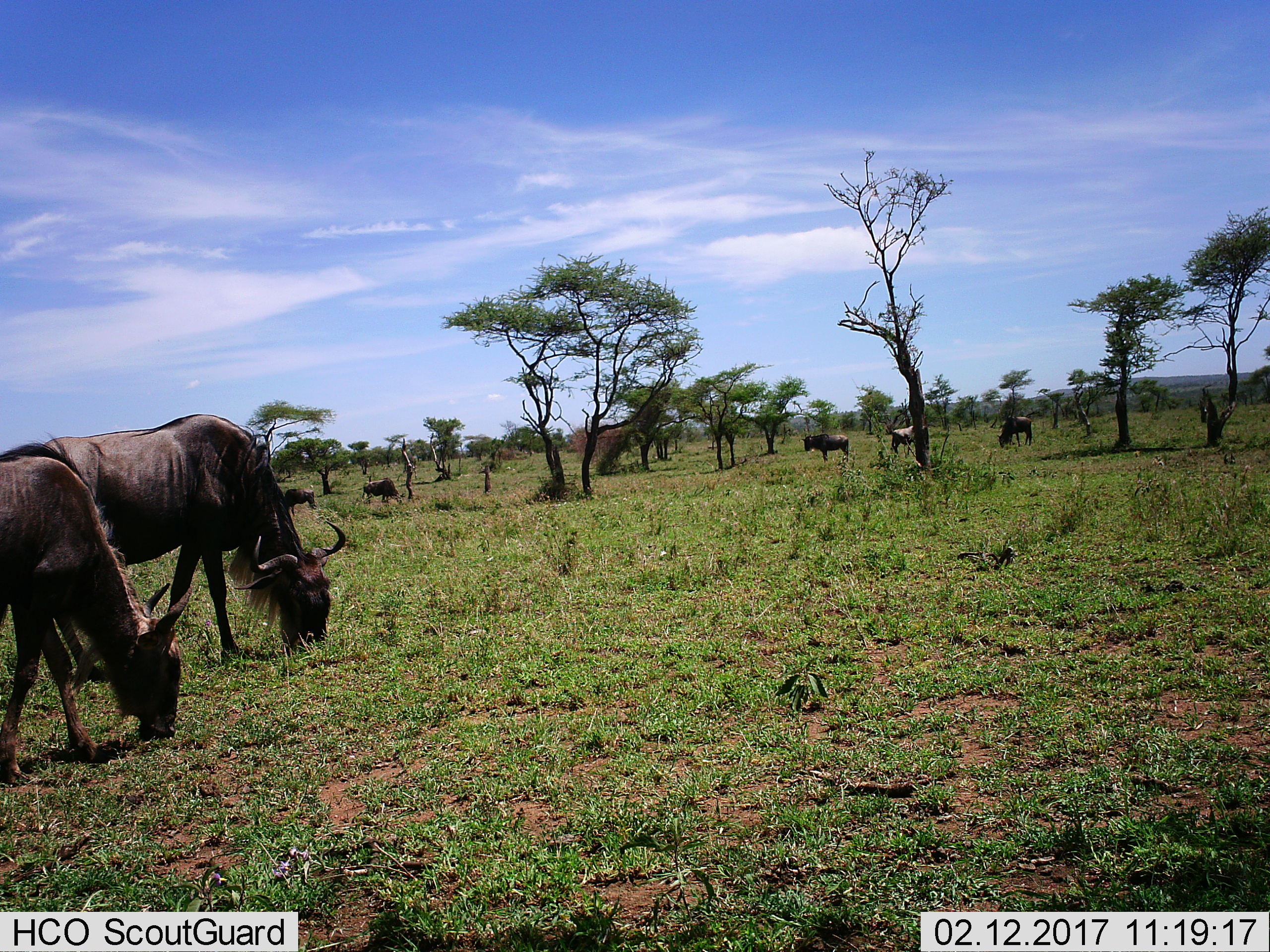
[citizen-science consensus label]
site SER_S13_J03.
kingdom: Animalia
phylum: Chordata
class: Mammalia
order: Artiodactyla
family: Bovidae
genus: Connochaetes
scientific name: Connochaetes taurinus taurinus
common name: blue wildebeest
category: wildebeestblue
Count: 7.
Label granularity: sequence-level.